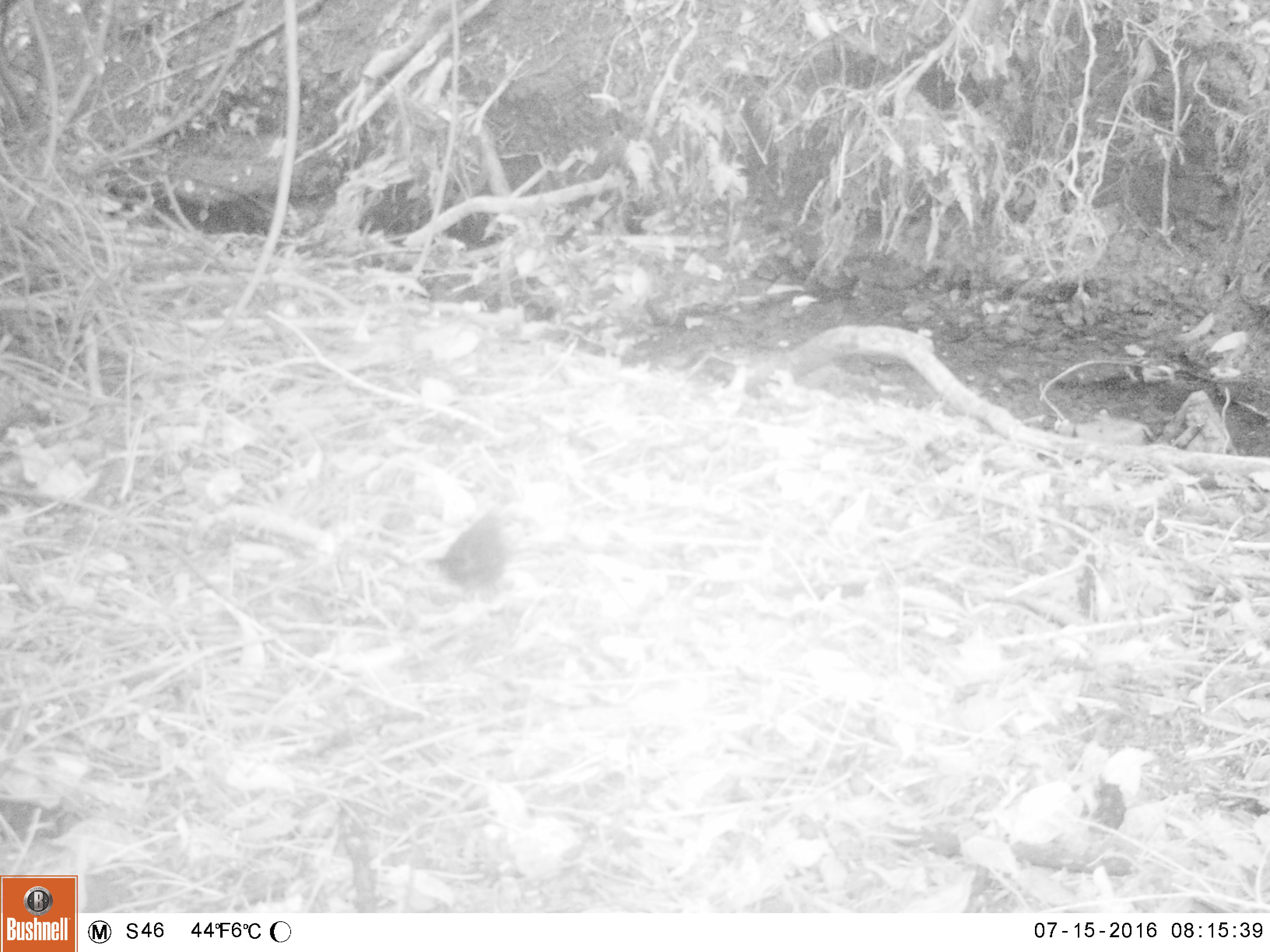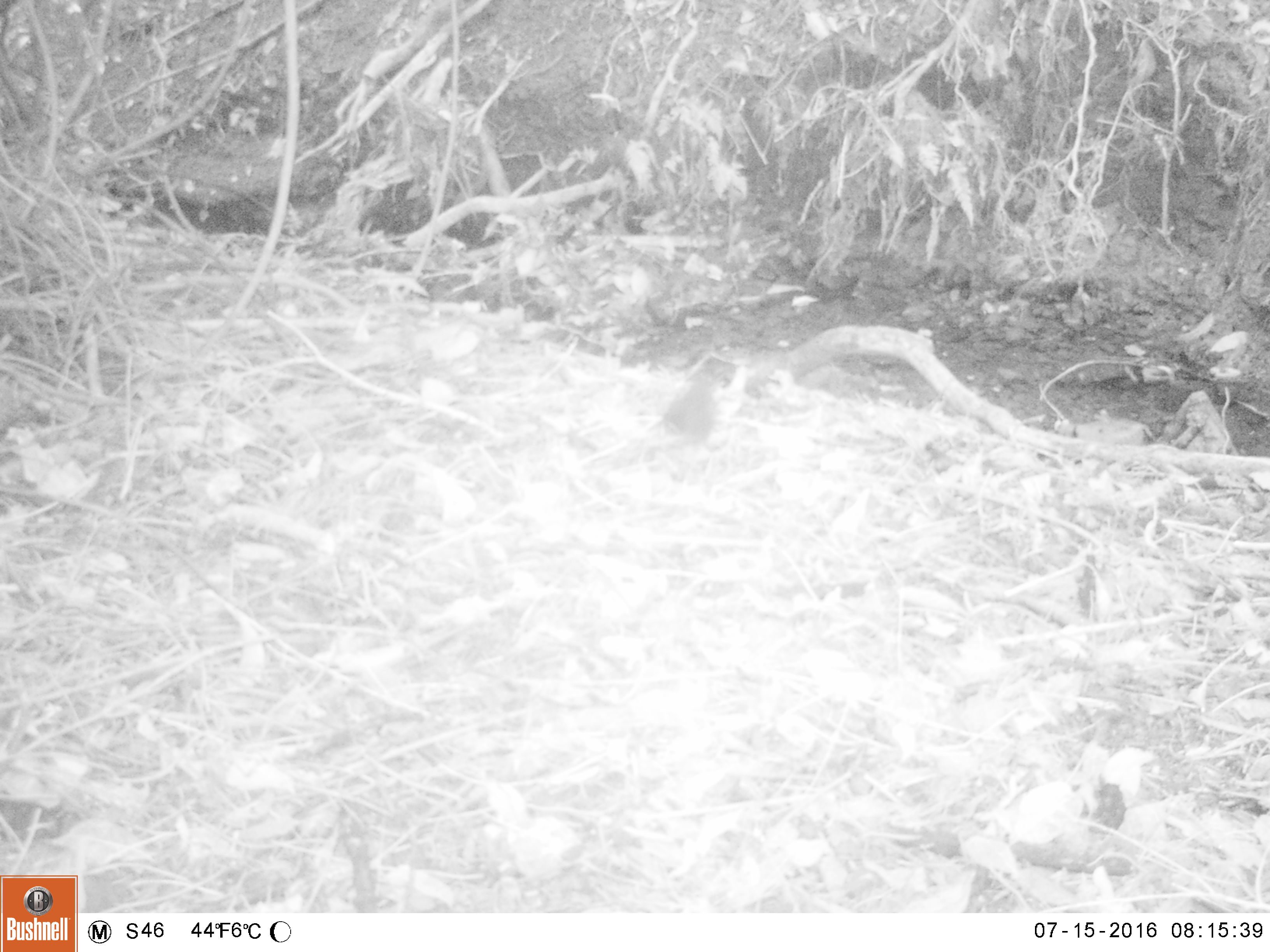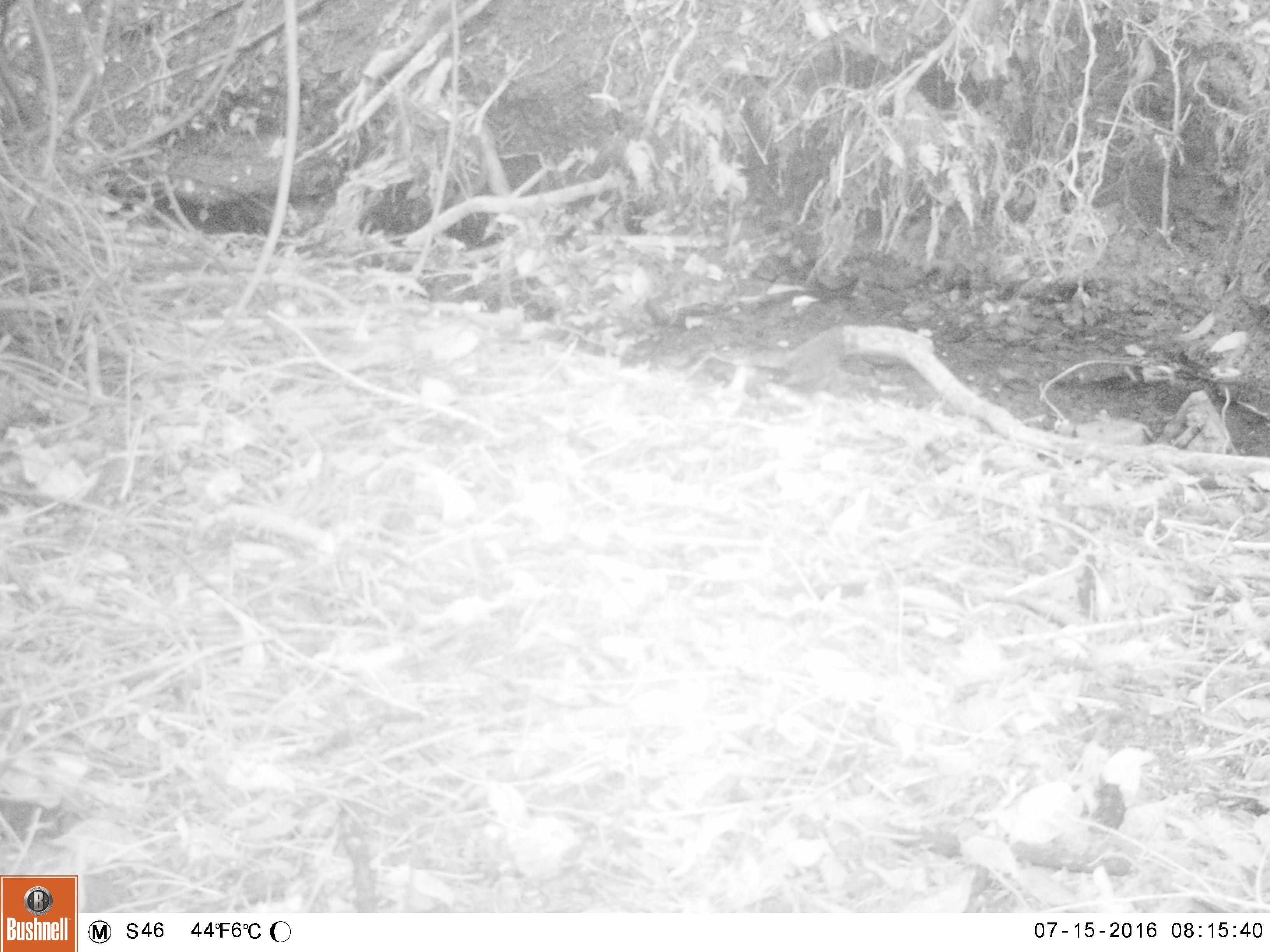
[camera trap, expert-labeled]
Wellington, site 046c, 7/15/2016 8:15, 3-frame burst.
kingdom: Animalia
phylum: Chordata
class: Aves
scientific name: Aves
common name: bird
Bird (Aves).